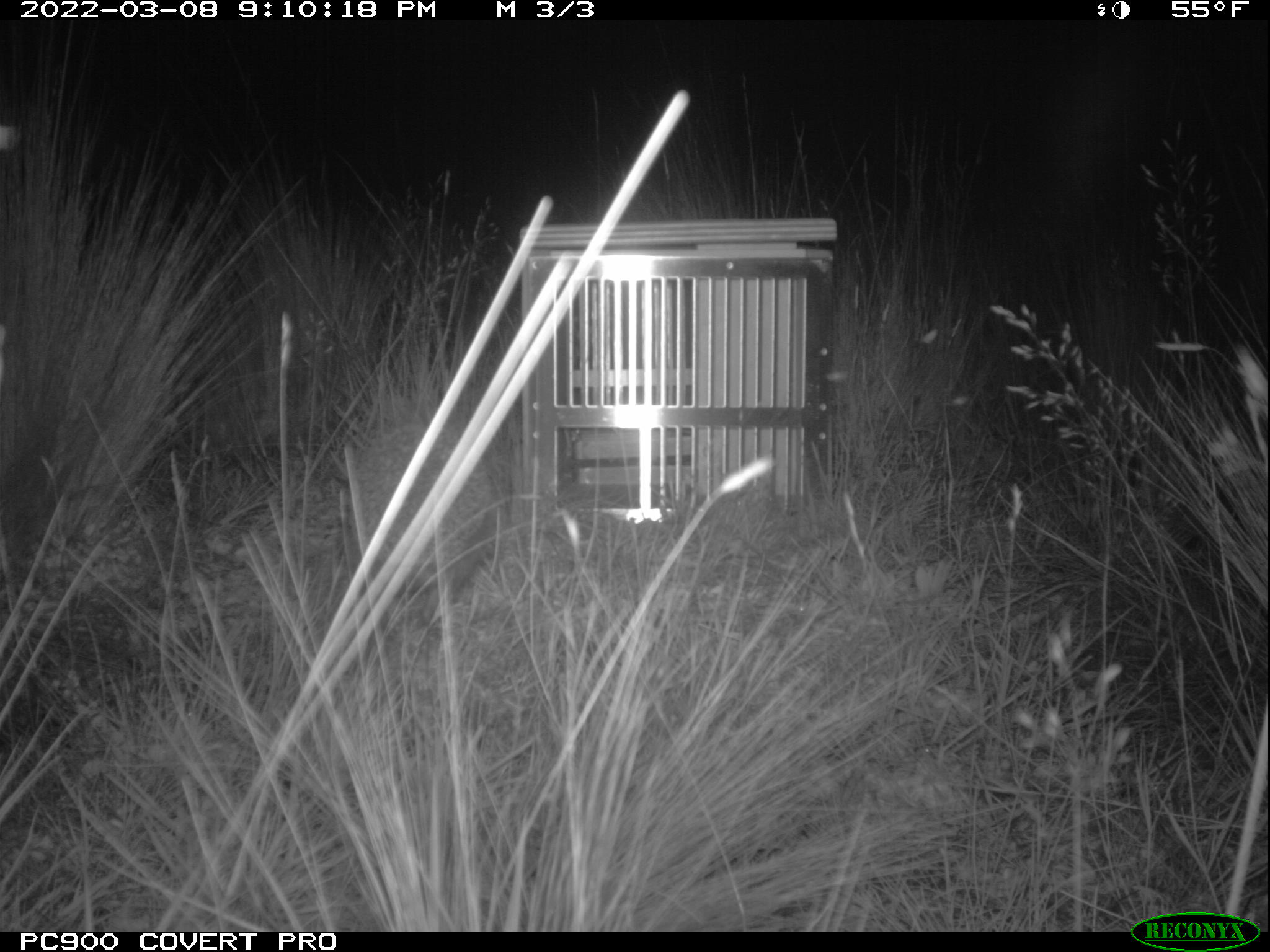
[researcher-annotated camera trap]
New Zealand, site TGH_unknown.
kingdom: Animalia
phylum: Chordata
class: Mammalia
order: Eulipotyphla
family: Erinaceidae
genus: Erinaceus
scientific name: Erinaceus europaeus europaeus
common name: european hedgehog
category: hedgehog